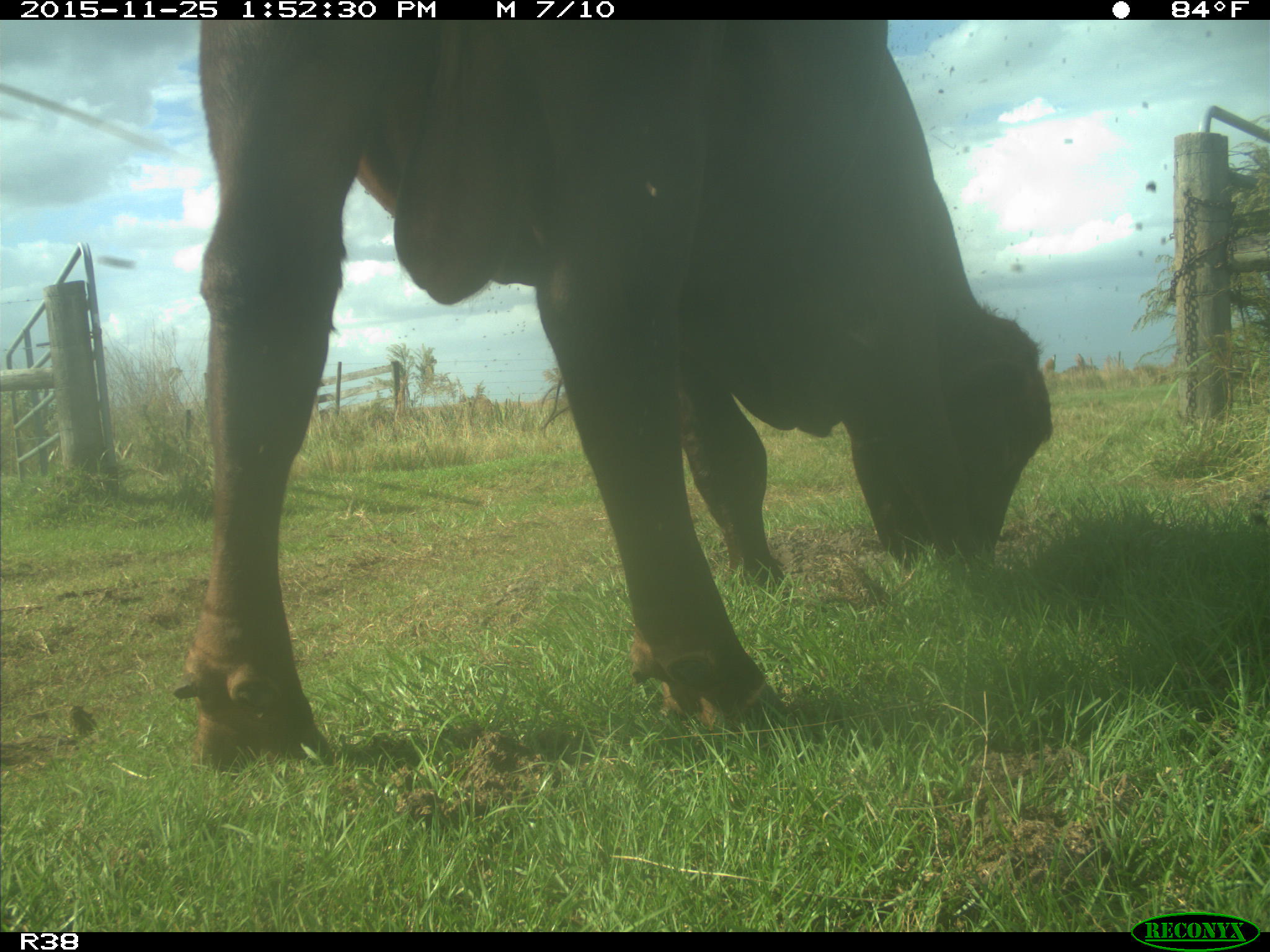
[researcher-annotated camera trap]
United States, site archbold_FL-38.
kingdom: Animalia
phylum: Chordata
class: Mammalia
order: Artiodactyla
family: Bovidae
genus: Bos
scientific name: Bos taurus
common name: domestic cow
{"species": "Bos taurus (domestic cow)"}